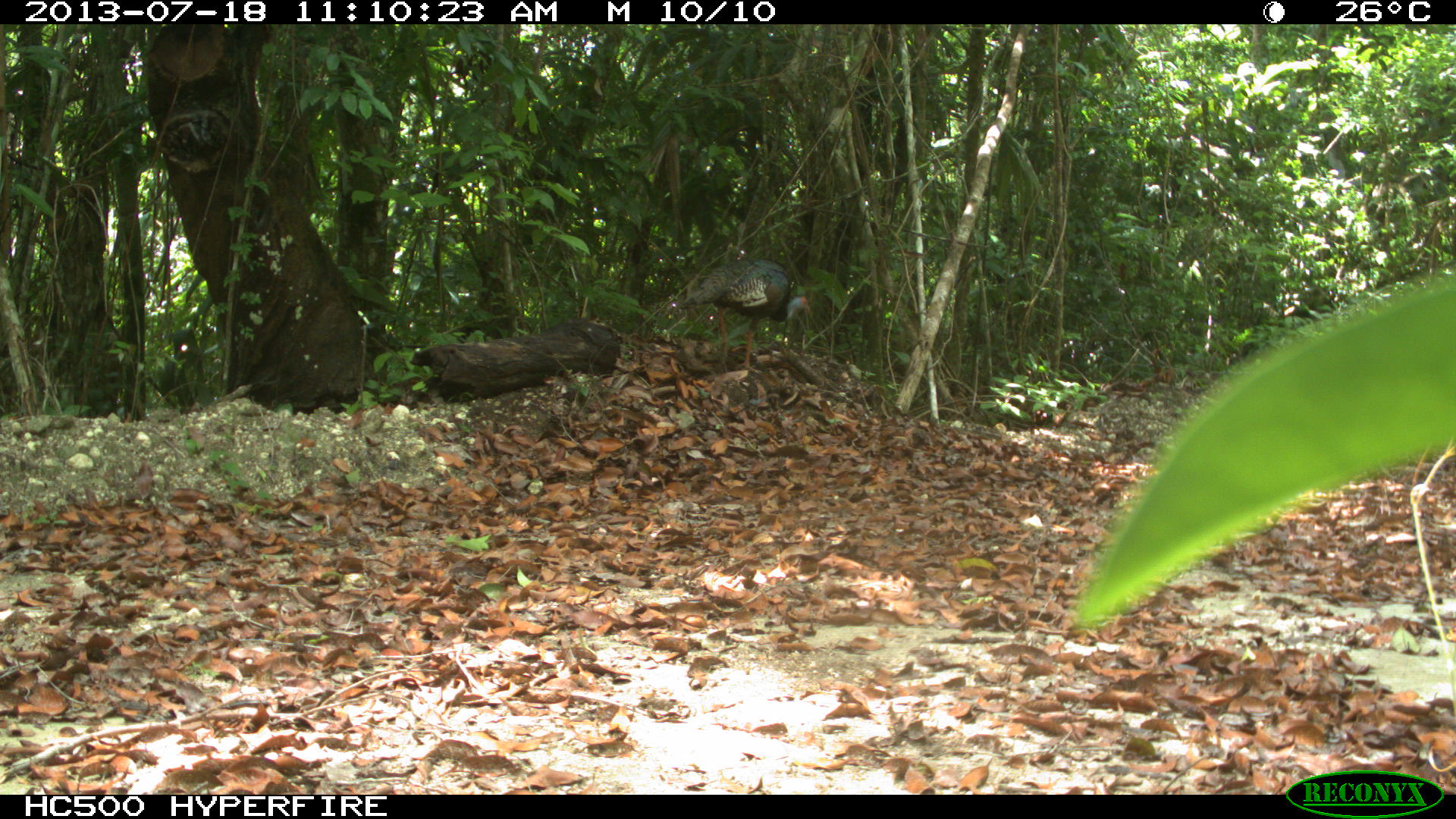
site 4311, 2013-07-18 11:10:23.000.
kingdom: Animalia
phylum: Chordata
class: Aves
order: Galliformes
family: Phasianidae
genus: Meleagris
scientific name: Meleagris ocellata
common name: ocellated turkey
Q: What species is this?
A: Meleagris ocellata (ocellated turkey).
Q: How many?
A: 1.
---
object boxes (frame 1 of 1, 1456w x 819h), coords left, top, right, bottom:
meleagris ocellata: 676, 256, 812, 374